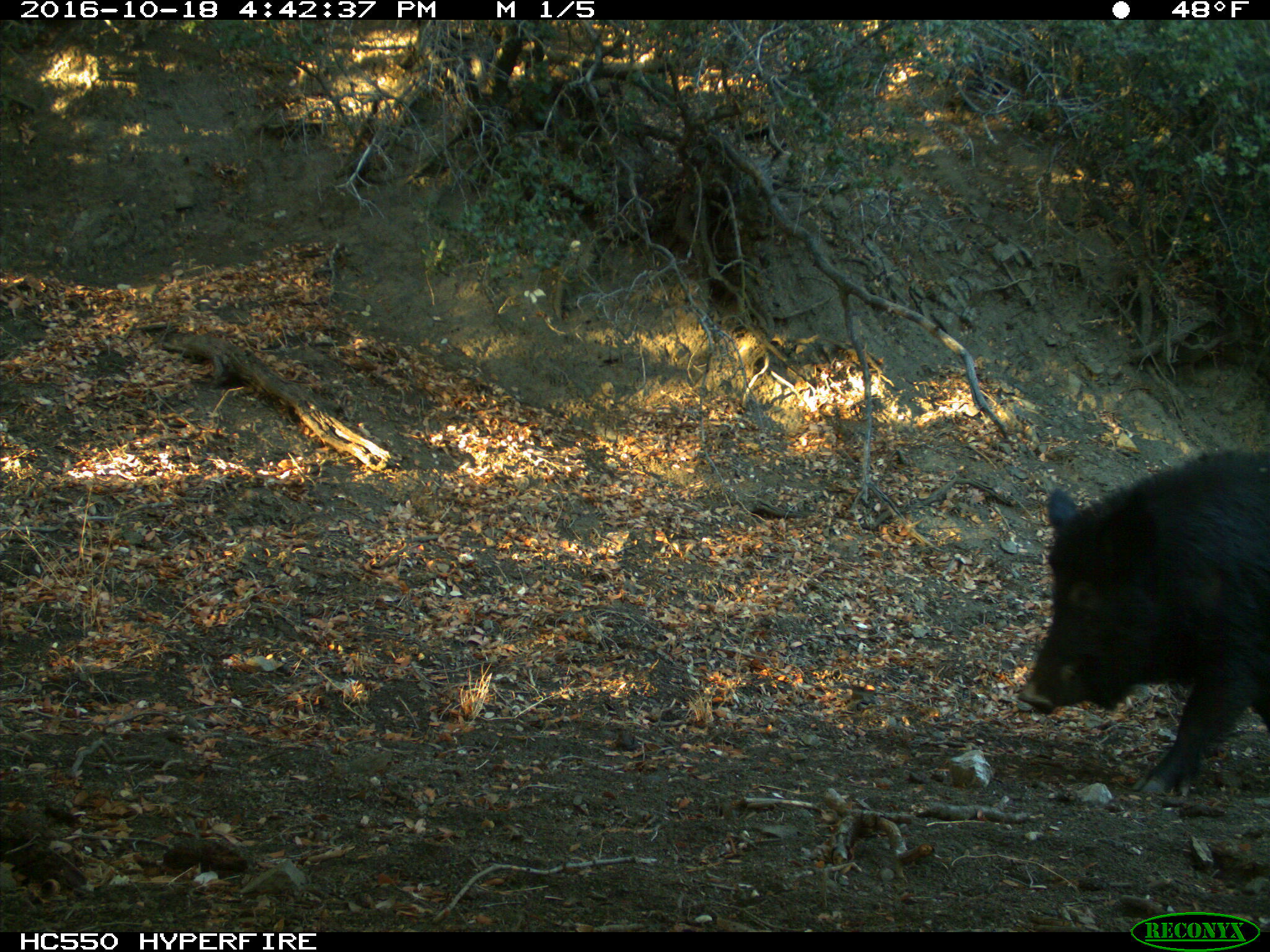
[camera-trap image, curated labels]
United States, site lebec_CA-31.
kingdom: Animalia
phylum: Chordata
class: Mammalia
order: Artiodactyla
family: Suidae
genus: Sus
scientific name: Sus scrofa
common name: wild boar